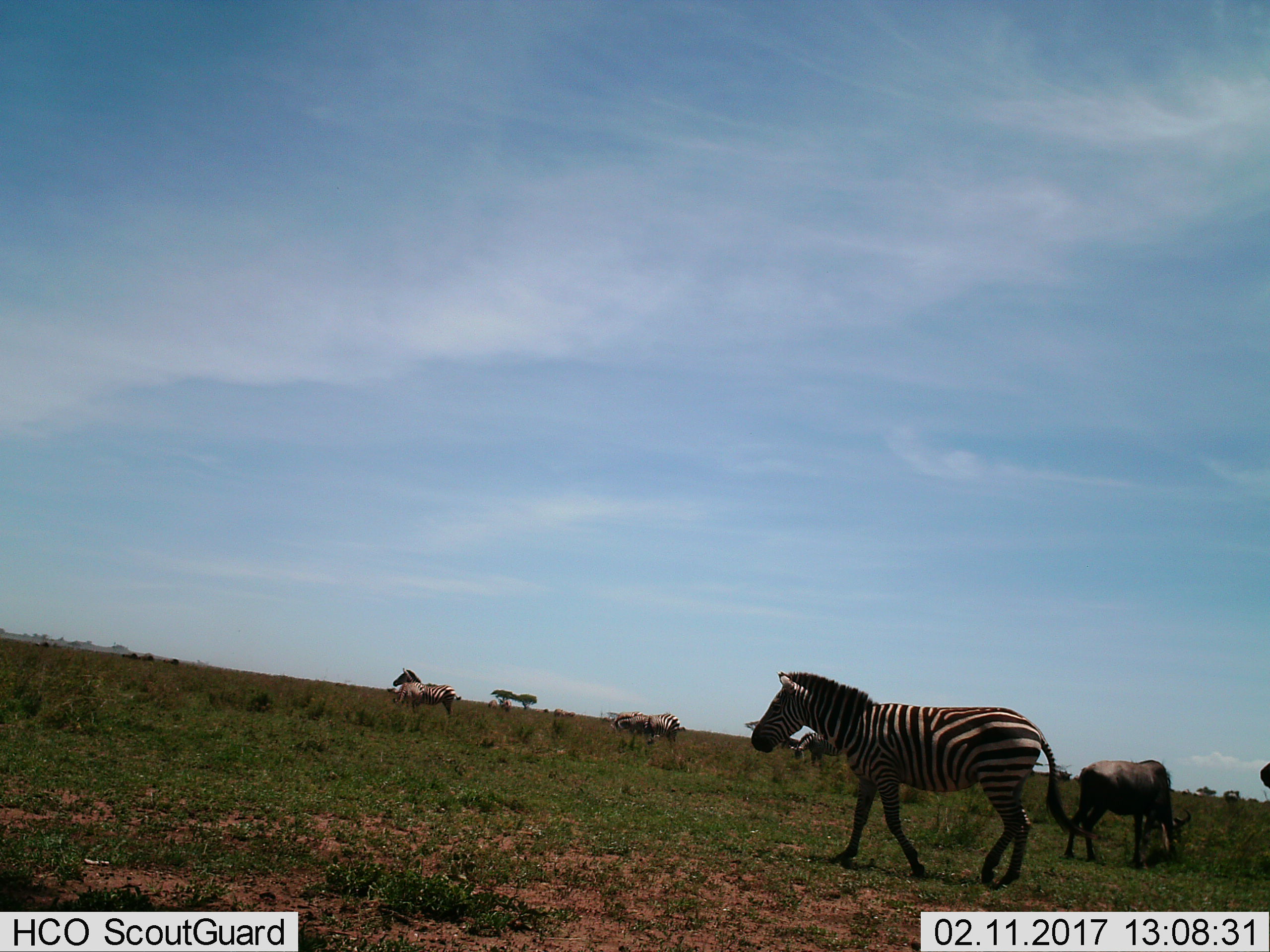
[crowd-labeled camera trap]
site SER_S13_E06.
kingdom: Animalia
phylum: Chordata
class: Mammalia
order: Perissodactyla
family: Equidae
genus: Equus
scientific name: Equus quagga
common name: plains zebra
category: zebraplains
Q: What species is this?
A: Zebraplains (plains zebra) (Equus quagga).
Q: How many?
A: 5.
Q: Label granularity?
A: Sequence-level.